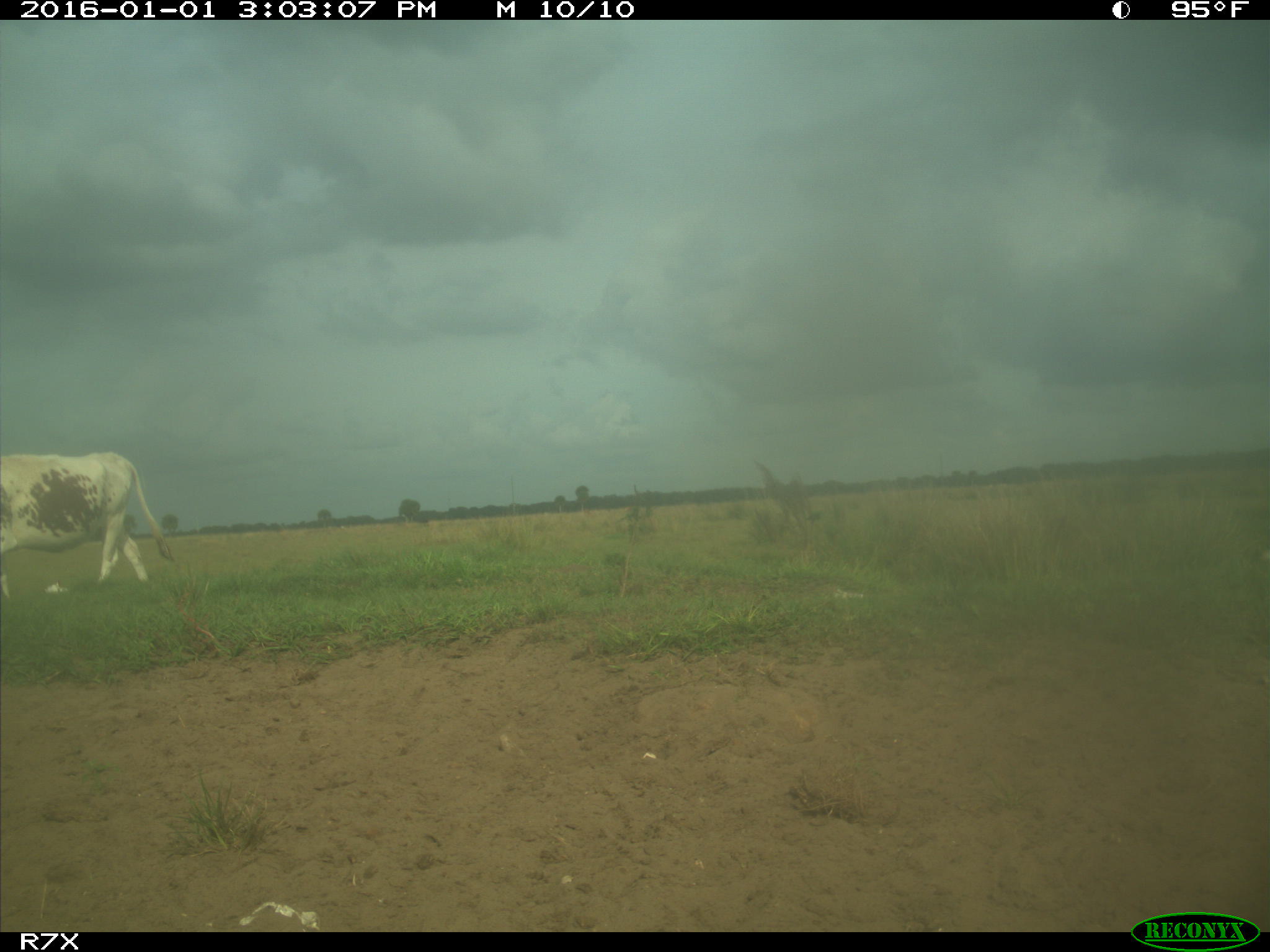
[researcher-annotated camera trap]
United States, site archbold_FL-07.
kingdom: Animalia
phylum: Chordata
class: Mammalia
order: Artiodactyla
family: Bovidae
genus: Bos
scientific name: Bos taurus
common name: domestic cow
Bos taurus (domestic cow).